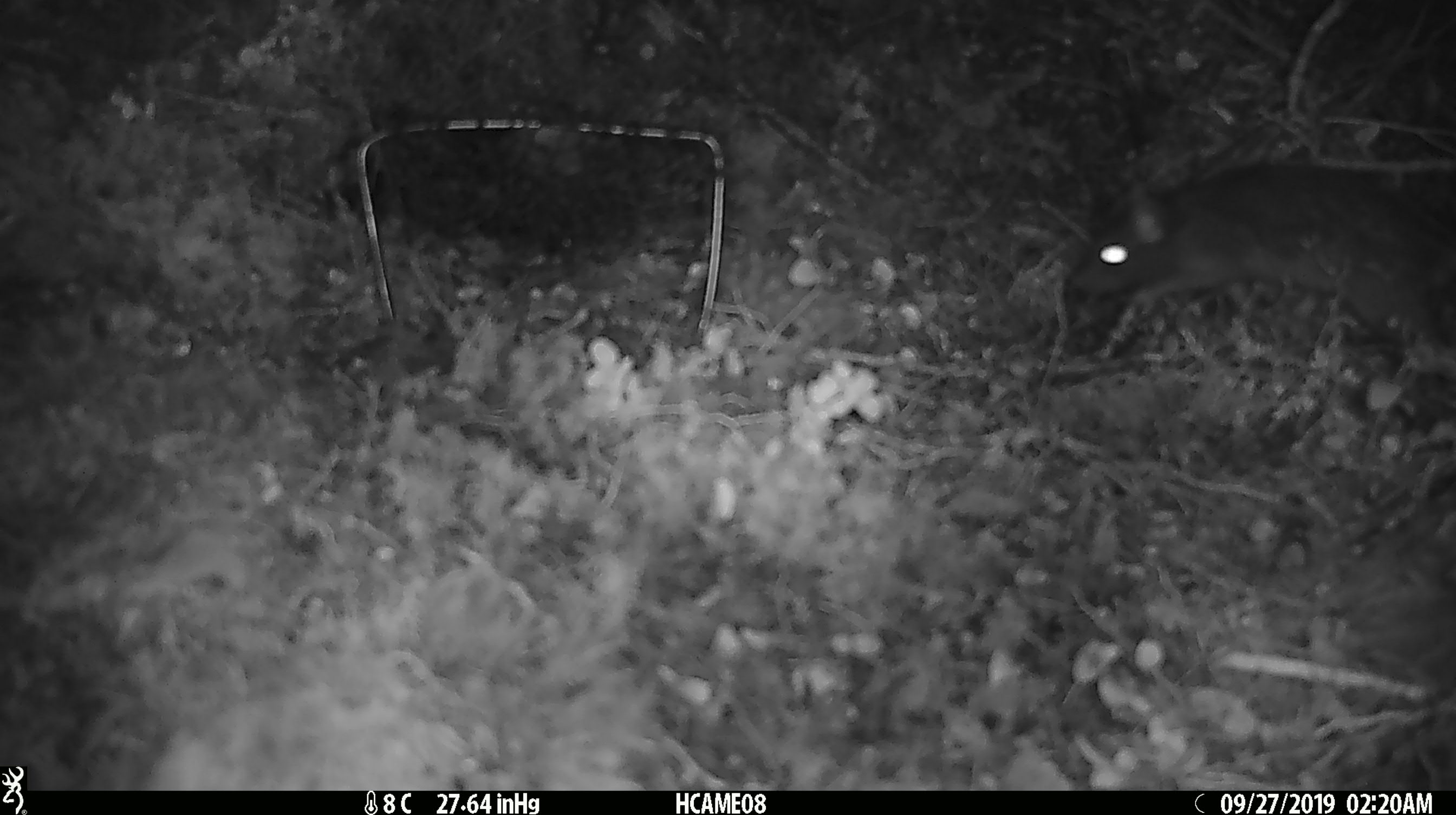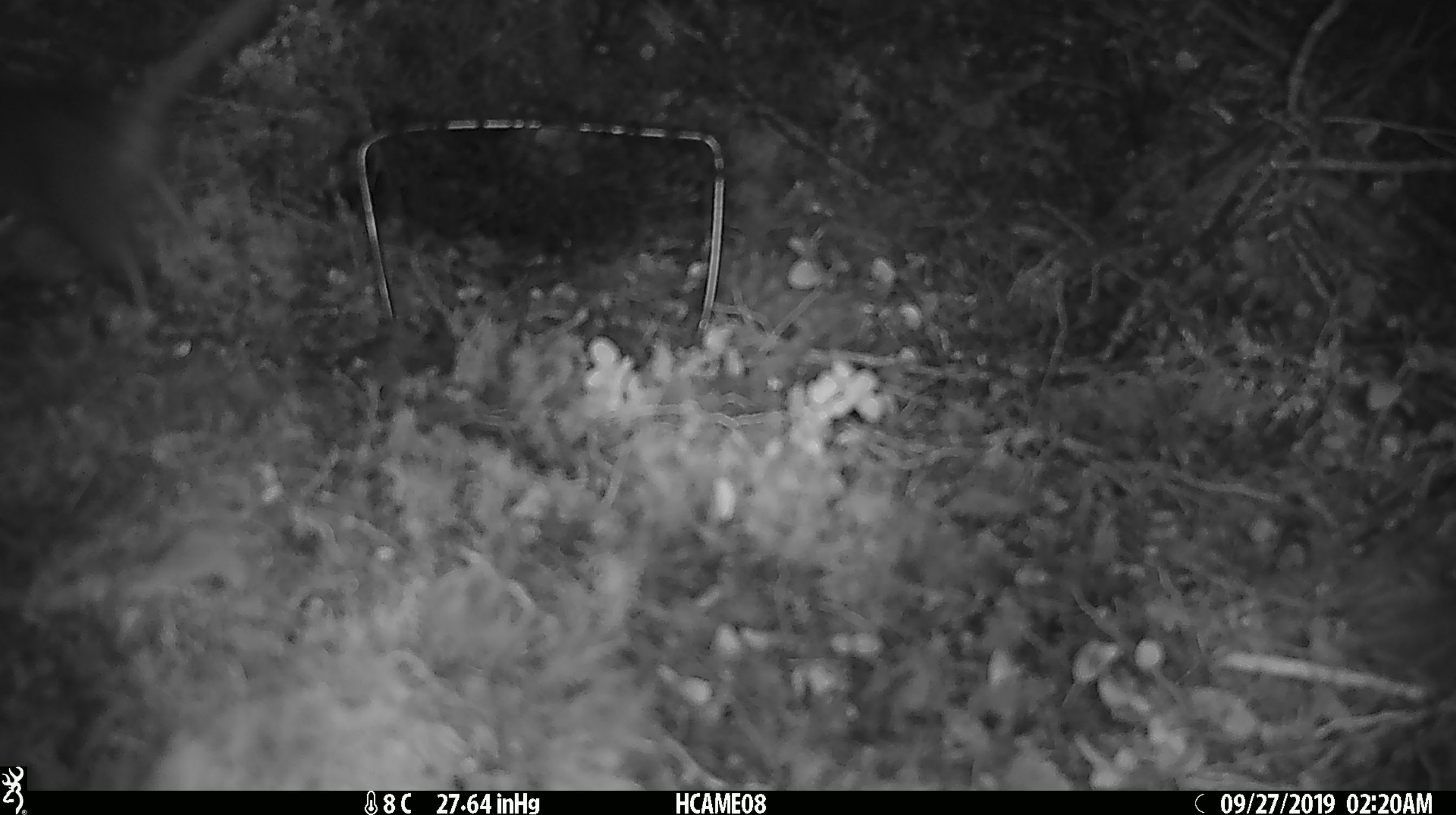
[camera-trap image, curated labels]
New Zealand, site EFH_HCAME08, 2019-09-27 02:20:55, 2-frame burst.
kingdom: Animalia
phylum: Chordata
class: Mammalia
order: Rodentia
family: Muridae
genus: Rattus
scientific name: Rattus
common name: rat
Rat (Rattus).